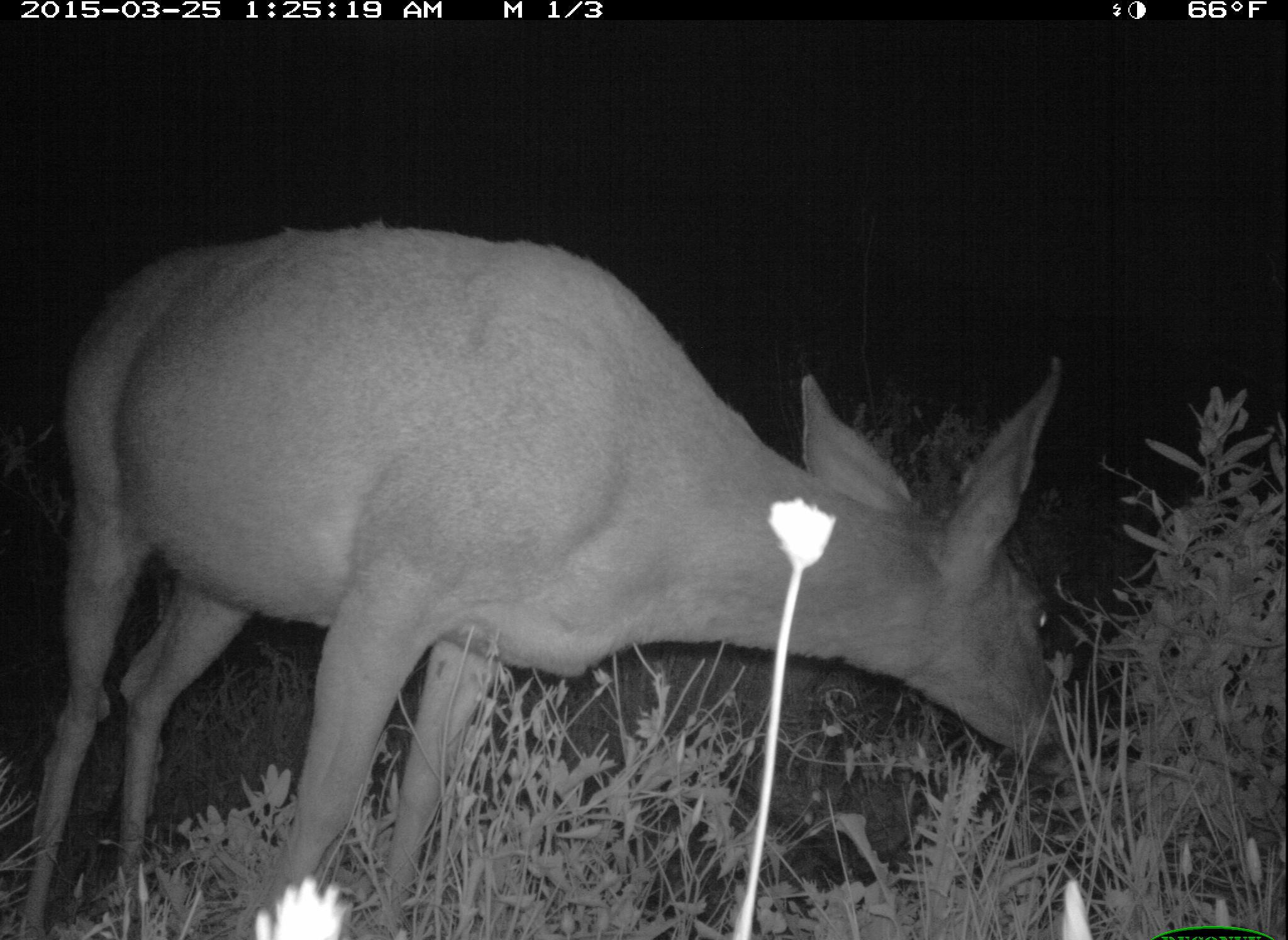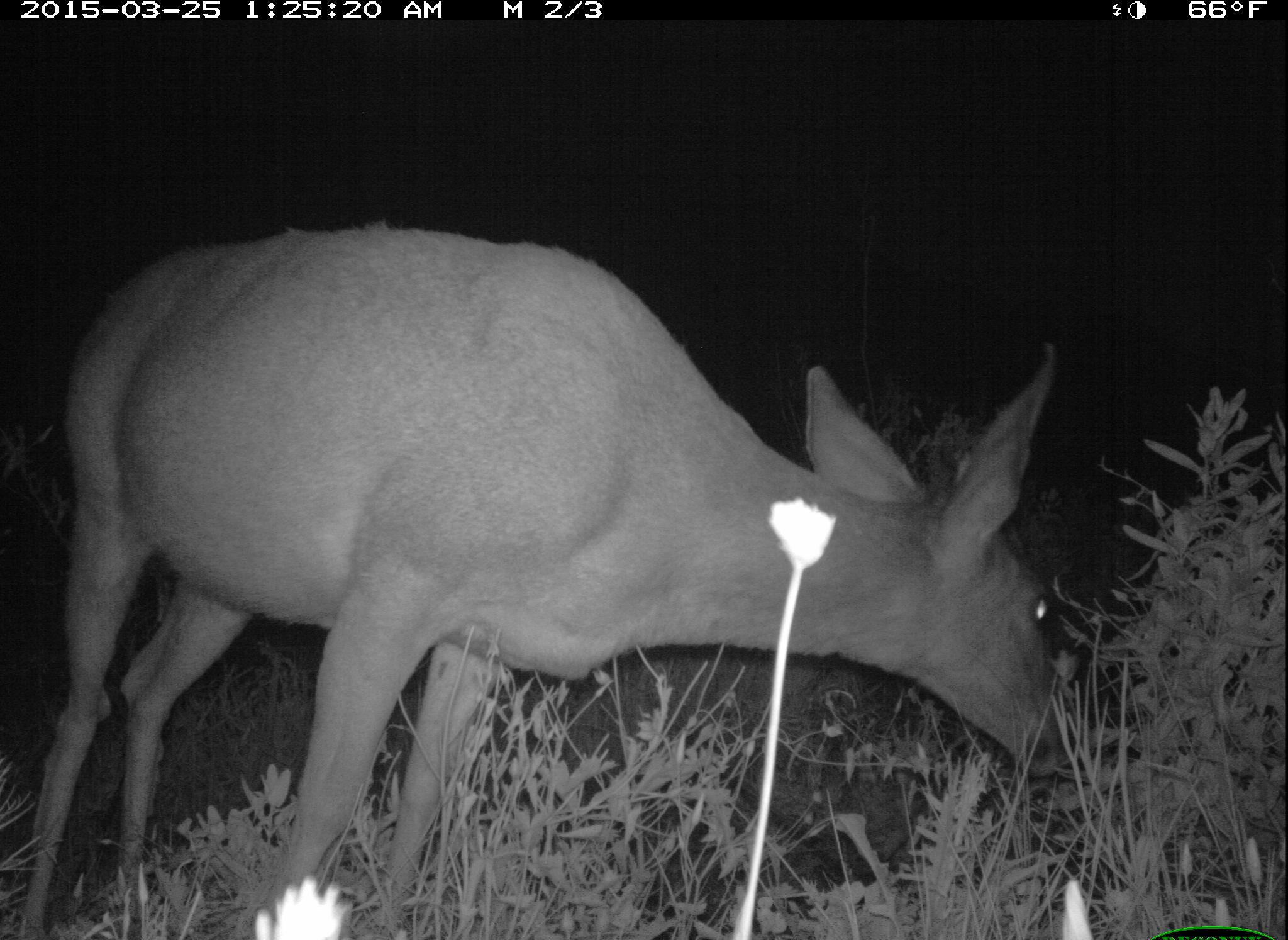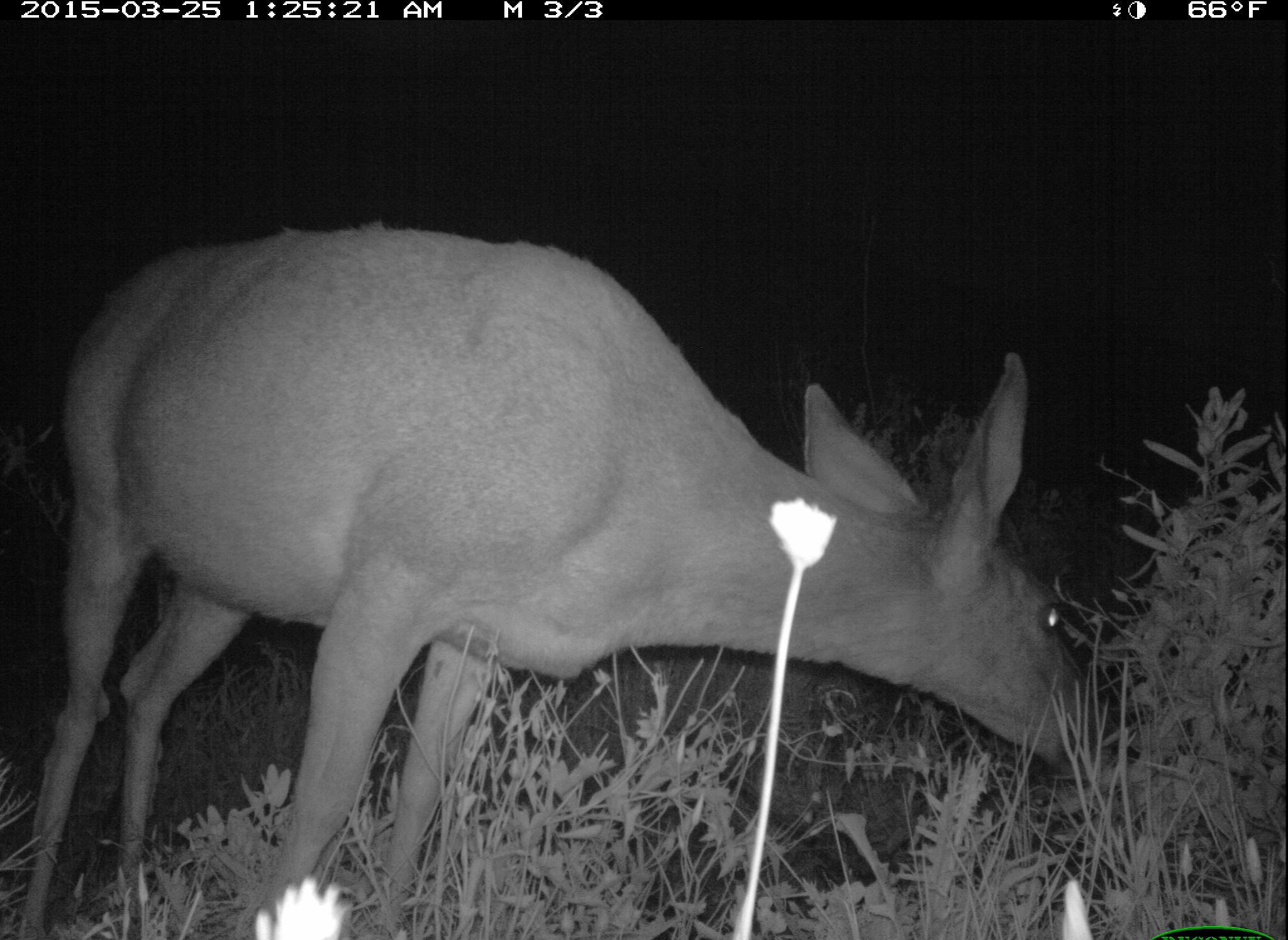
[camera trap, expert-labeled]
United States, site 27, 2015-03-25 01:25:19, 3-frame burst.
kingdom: Animalia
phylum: Chordata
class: Mammalia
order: Artiodactyla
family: Cervidae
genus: Odocoileus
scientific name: Odocoileus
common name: deer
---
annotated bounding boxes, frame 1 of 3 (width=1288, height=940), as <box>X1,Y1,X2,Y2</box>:
deer: <box>10,222,1065,940</box>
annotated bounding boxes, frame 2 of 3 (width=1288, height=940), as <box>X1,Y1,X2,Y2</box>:
deer: <box>15,221,1074,940</box>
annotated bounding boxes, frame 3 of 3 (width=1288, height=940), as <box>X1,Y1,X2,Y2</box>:
deer: <box>10,221,1117,940</box>